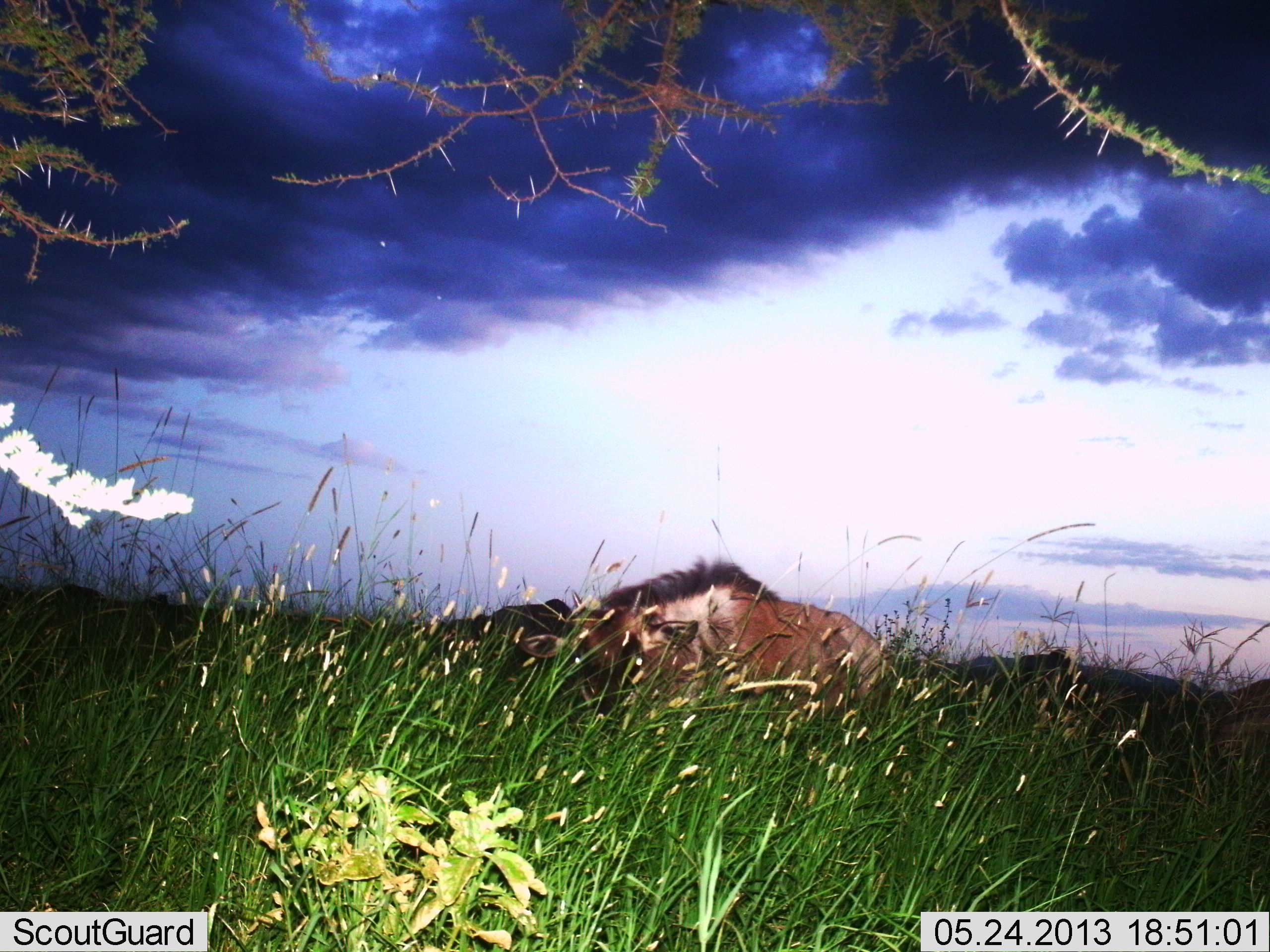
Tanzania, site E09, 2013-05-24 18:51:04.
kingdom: Animalia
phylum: Chordata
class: Mammalia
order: Artiodactyla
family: Bovidae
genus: Connochaetes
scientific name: Connochaetes taurinus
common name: blue wildebeest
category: wildebeest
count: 1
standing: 5%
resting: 91%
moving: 0%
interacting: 0%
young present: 32%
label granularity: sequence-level